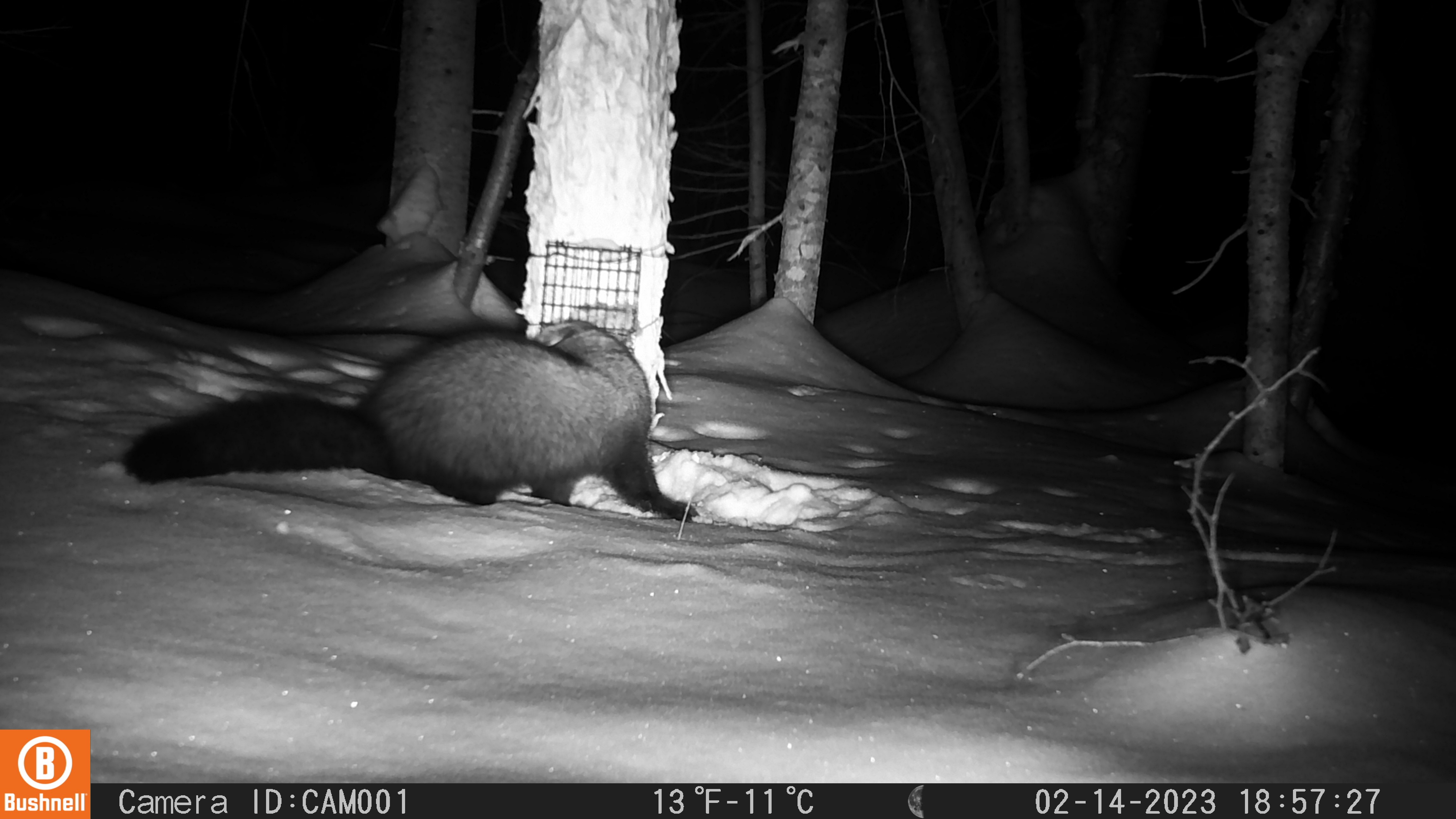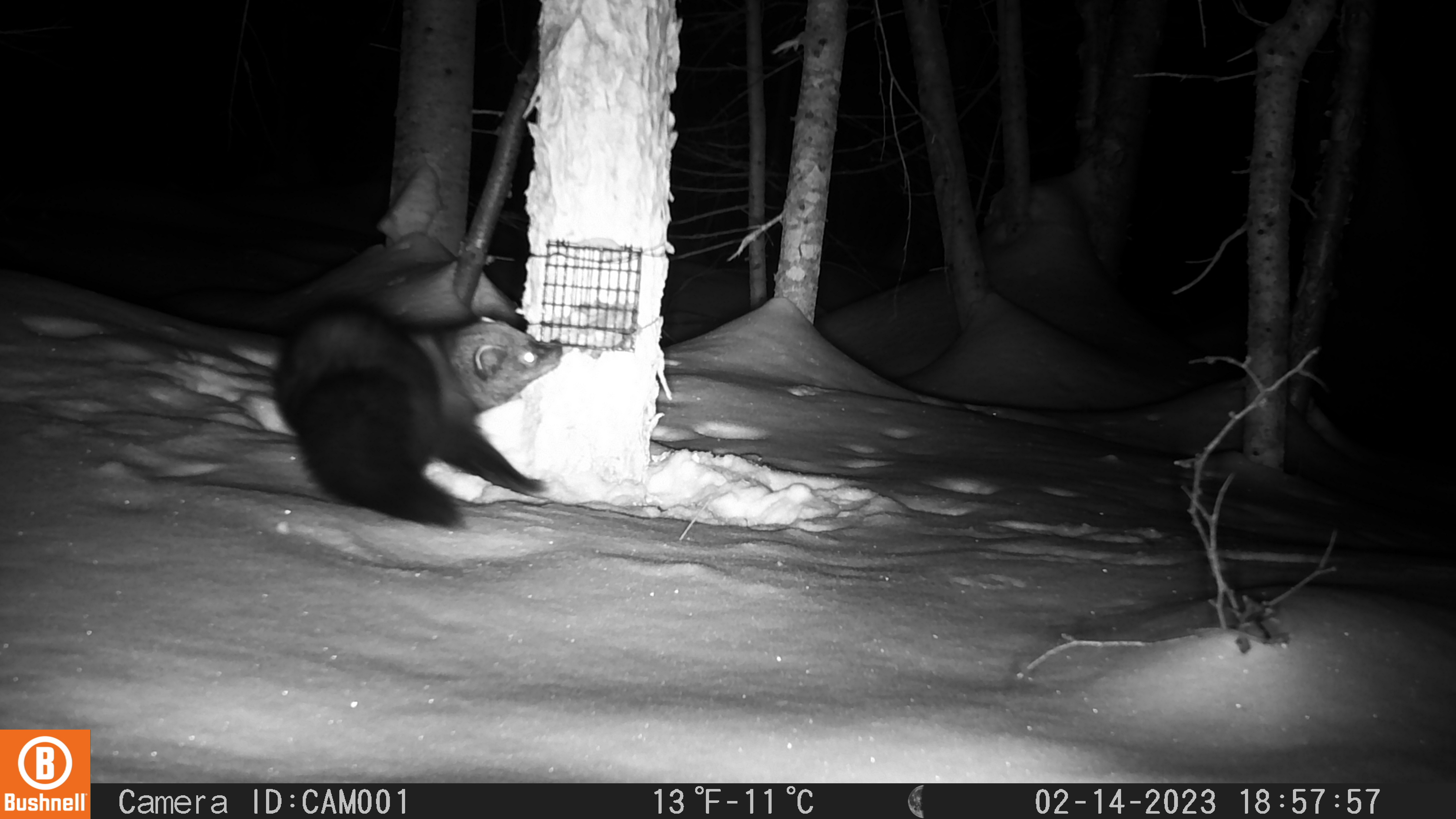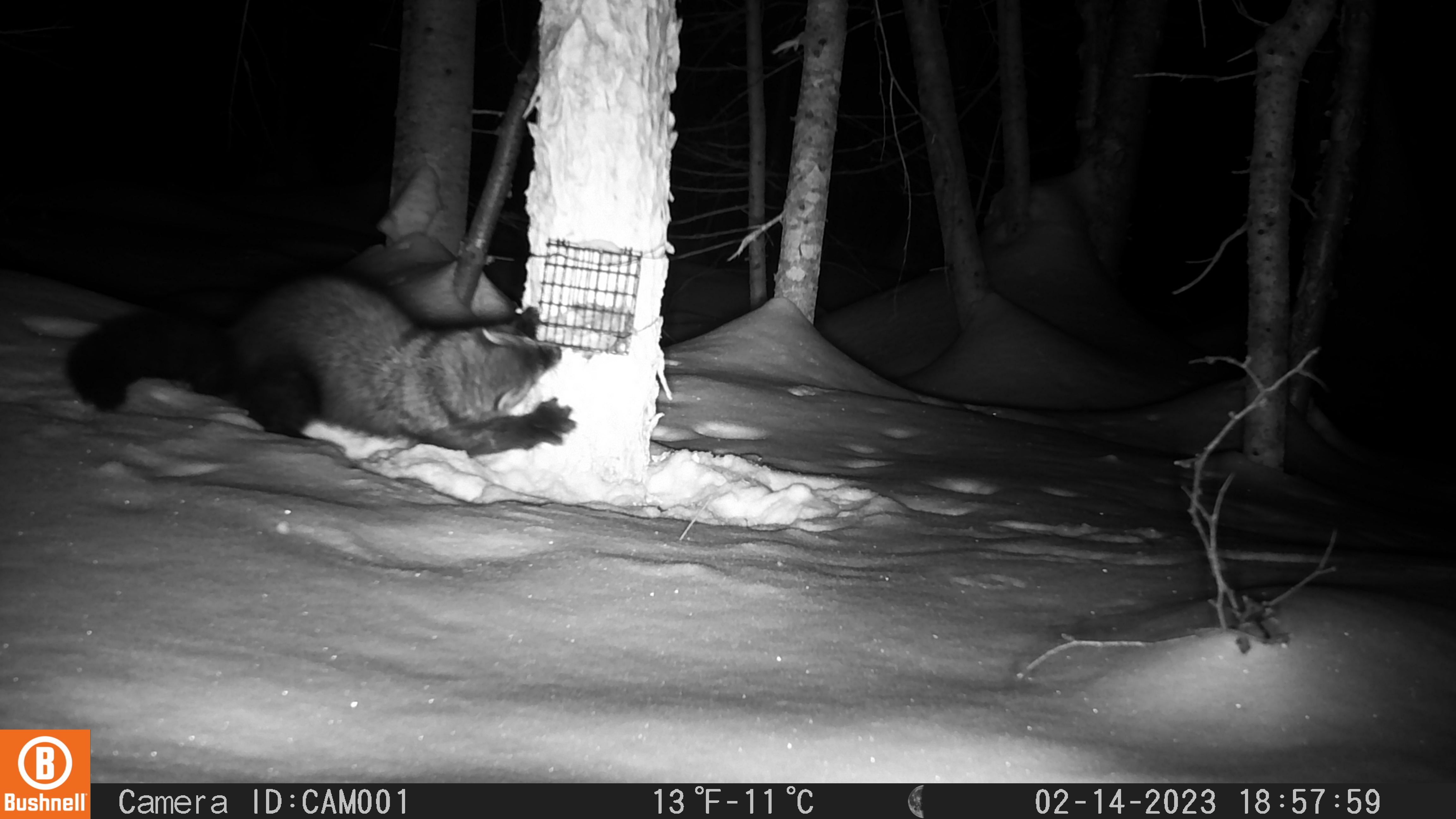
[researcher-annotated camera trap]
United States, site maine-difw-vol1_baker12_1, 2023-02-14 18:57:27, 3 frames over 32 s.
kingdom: Animalia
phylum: Chordata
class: Mammalia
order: Carnivora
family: Mustelidae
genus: Pekania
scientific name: Pekania pennanti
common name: fisher